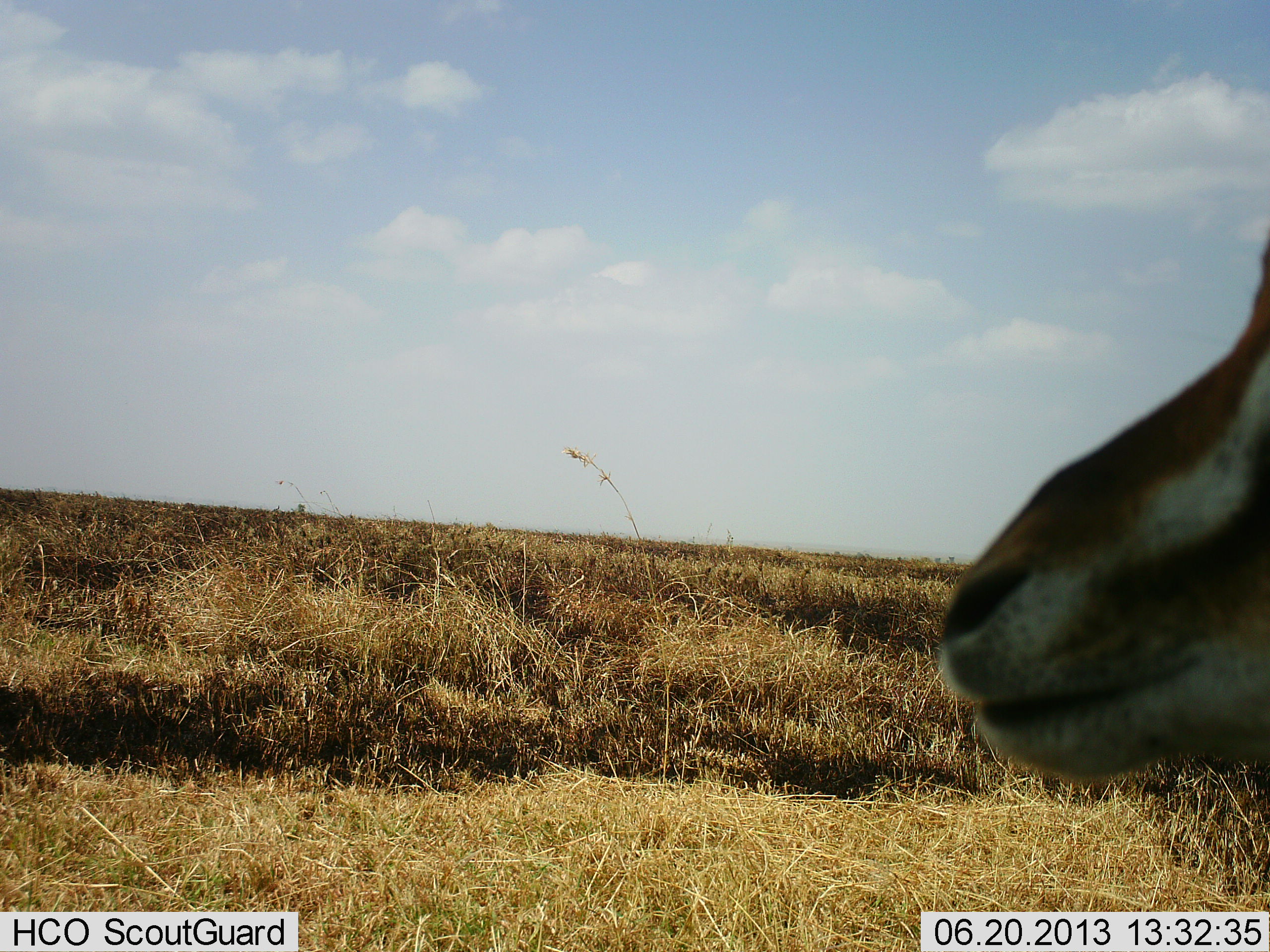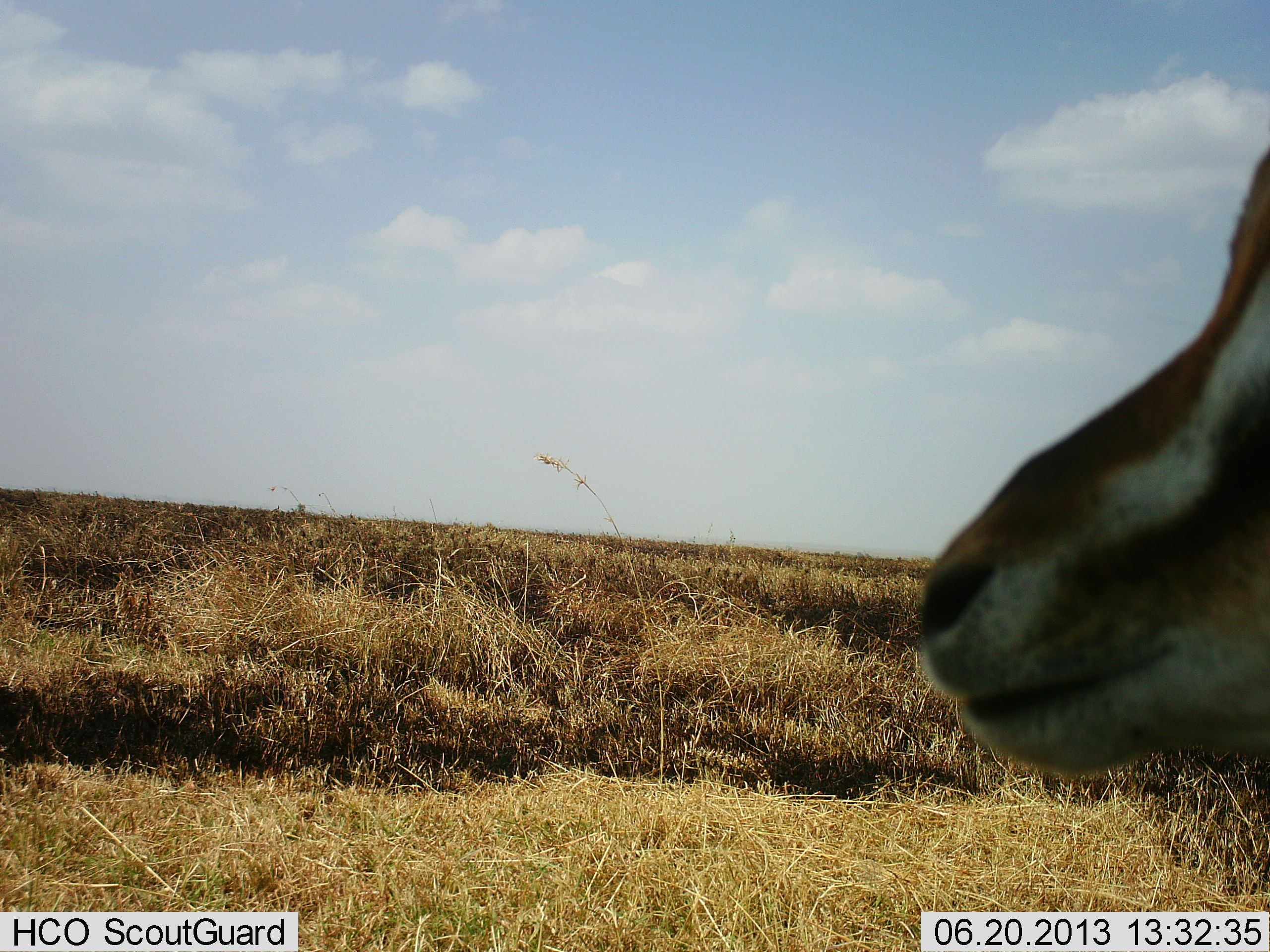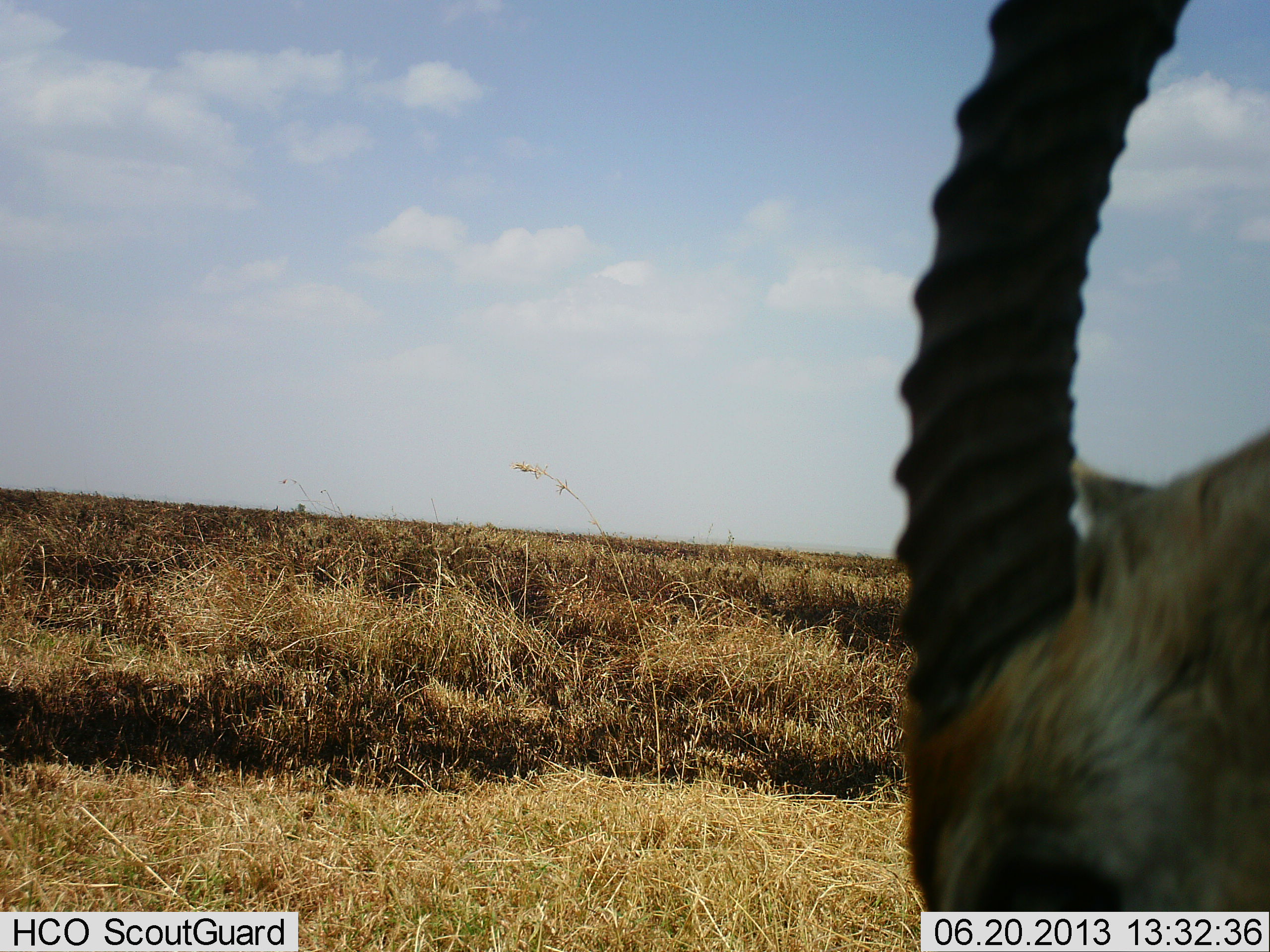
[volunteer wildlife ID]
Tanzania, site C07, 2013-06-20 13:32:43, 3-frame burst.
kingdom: Animalia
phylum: Chordata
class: Mammalia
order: Artiodactyla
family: Bovidae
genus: Eudorcas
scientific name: Eudorcas thomsonii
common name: thomson's gazelle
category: gazellethomsons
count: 1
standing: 86%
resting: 0%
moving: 14%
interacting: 0%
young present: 0%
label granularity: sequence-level